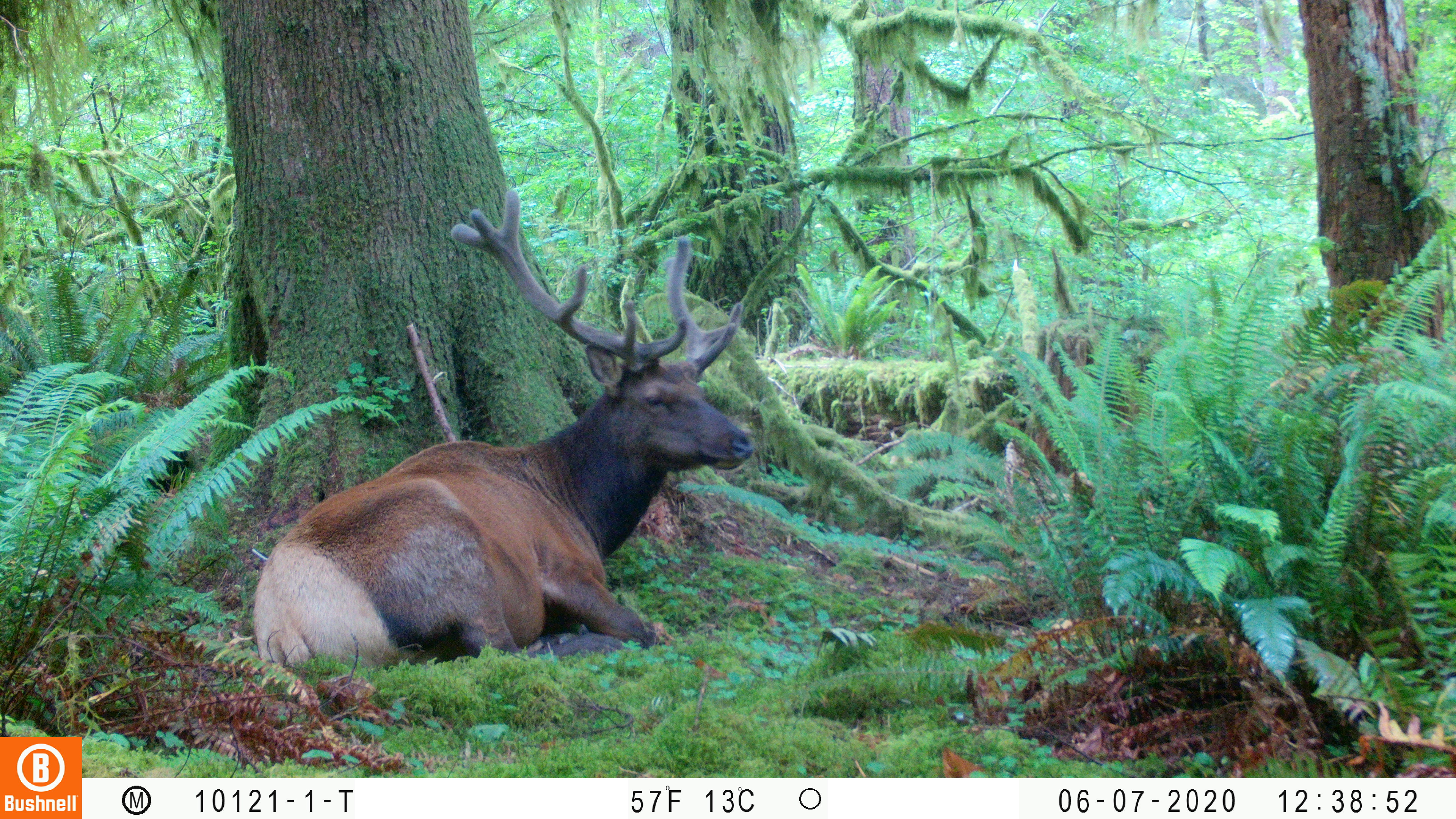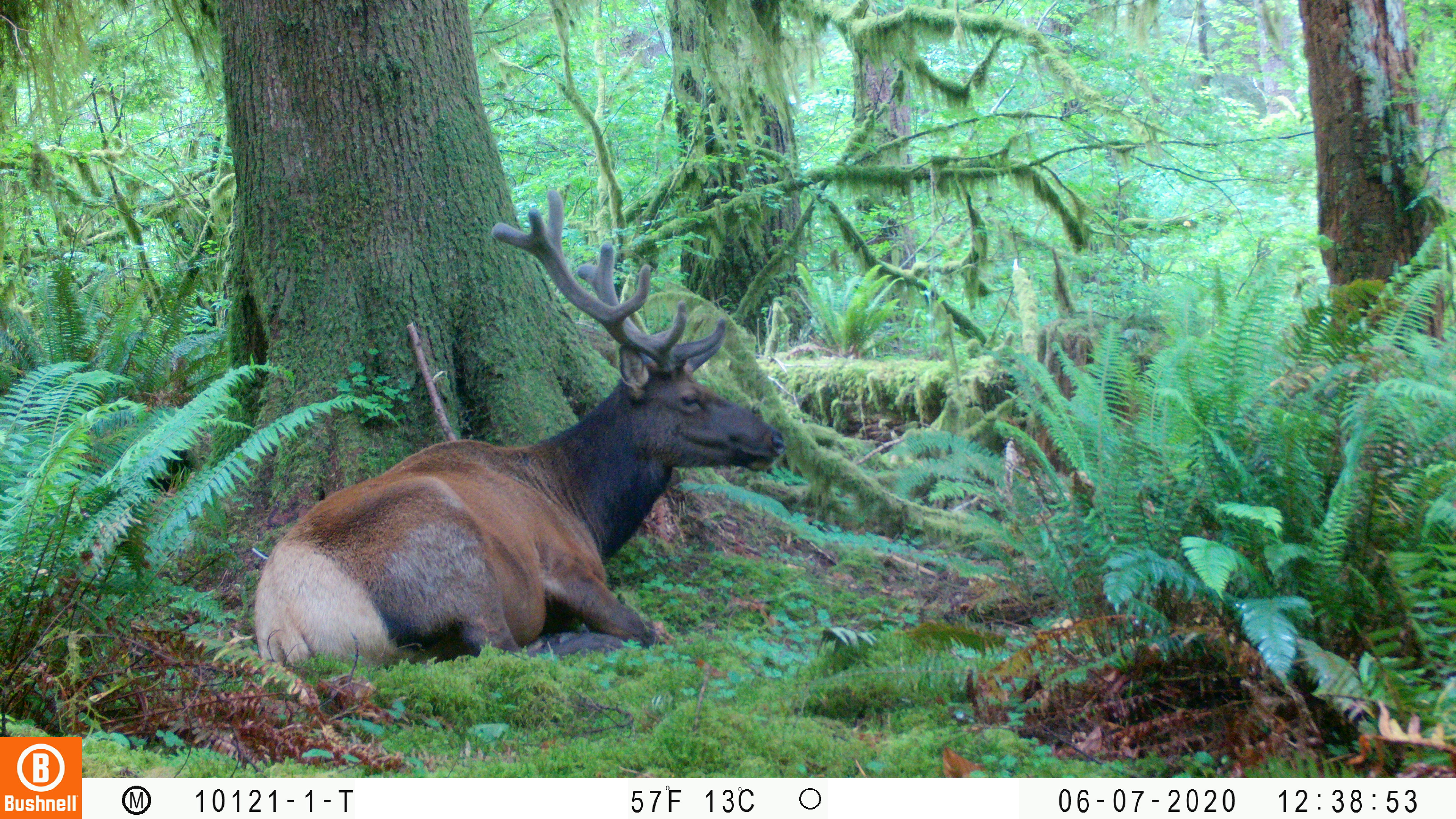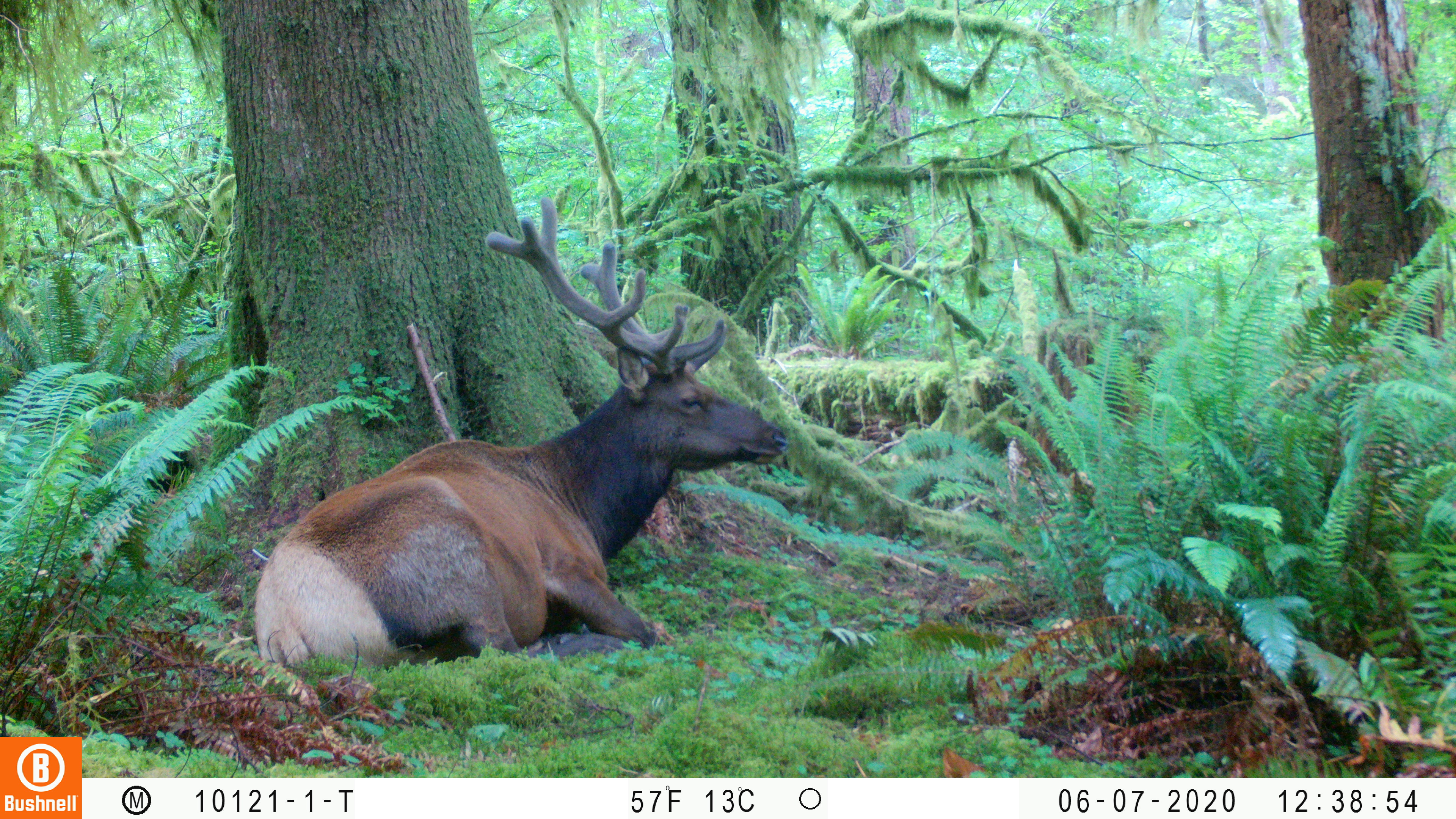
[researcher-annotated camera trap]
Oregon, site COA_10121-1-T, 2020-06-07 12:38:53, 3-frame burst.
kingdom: Animalia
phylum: Chordata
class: Mammalia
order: Artiodactyla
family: Cervidae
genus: Cervus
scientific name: Cervus canadensis roosevelti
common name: roosevelt elk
Roosevelt elk (Cervus canadensis roosevelti).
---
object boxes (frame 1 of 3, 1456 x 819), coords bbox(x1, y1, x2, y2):
roosevelt elk: bbox(241, 183, 759, 674)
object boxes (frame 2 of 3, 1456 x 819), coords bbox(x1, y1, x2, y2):
roosevelt elk: bbox(253, 179, 783, 672)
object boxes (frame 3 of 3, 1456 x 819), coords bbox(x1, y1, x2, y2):
roosevelt elk: bbox(247, 190, 791, 677)